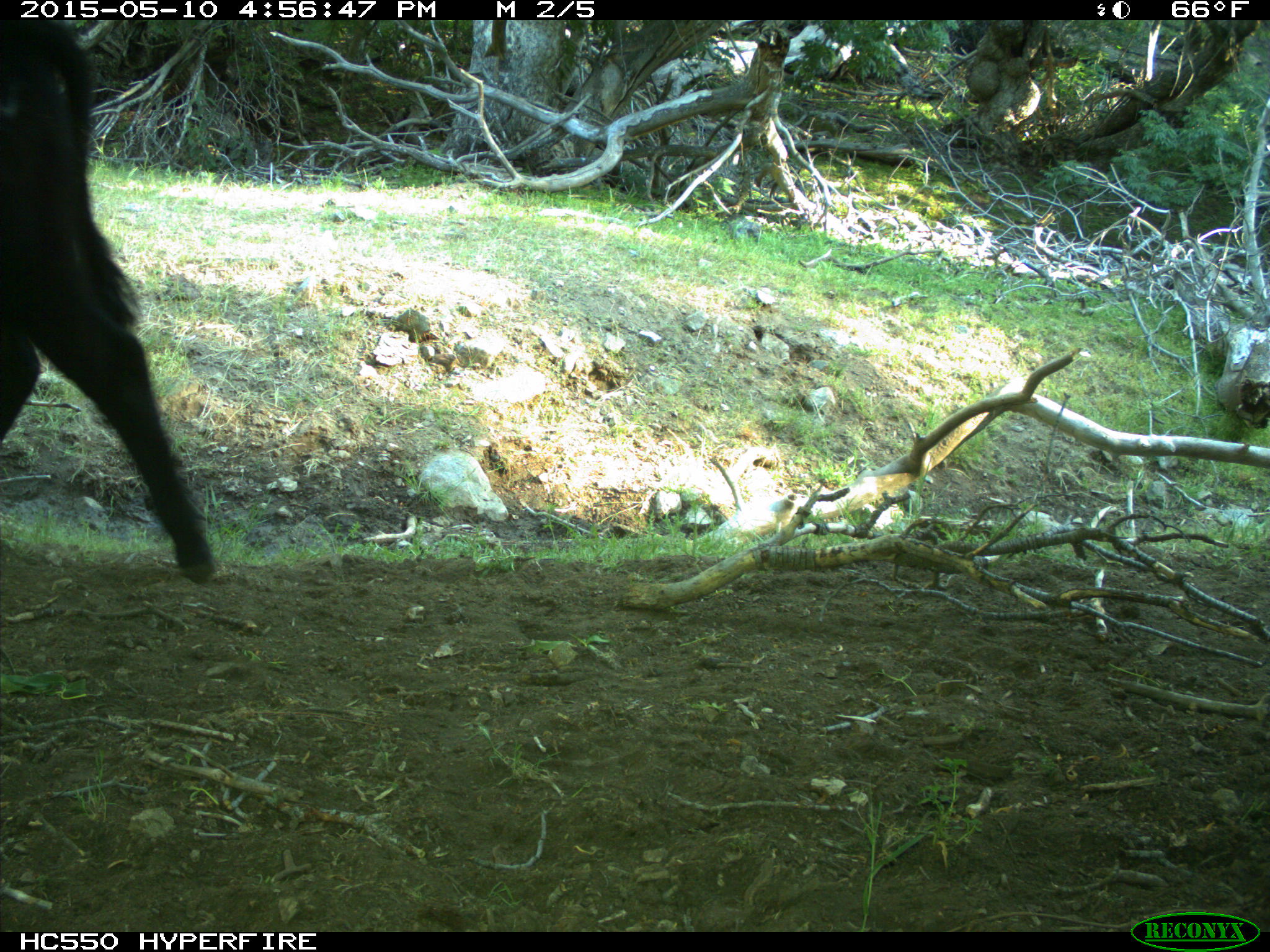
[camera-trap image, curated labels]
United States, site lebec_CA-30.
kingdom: Animalia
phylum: Chordata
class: Mammalia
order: Artiodactyla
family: Bovidae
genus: Bos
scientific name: Bos taurus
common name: domestic cow